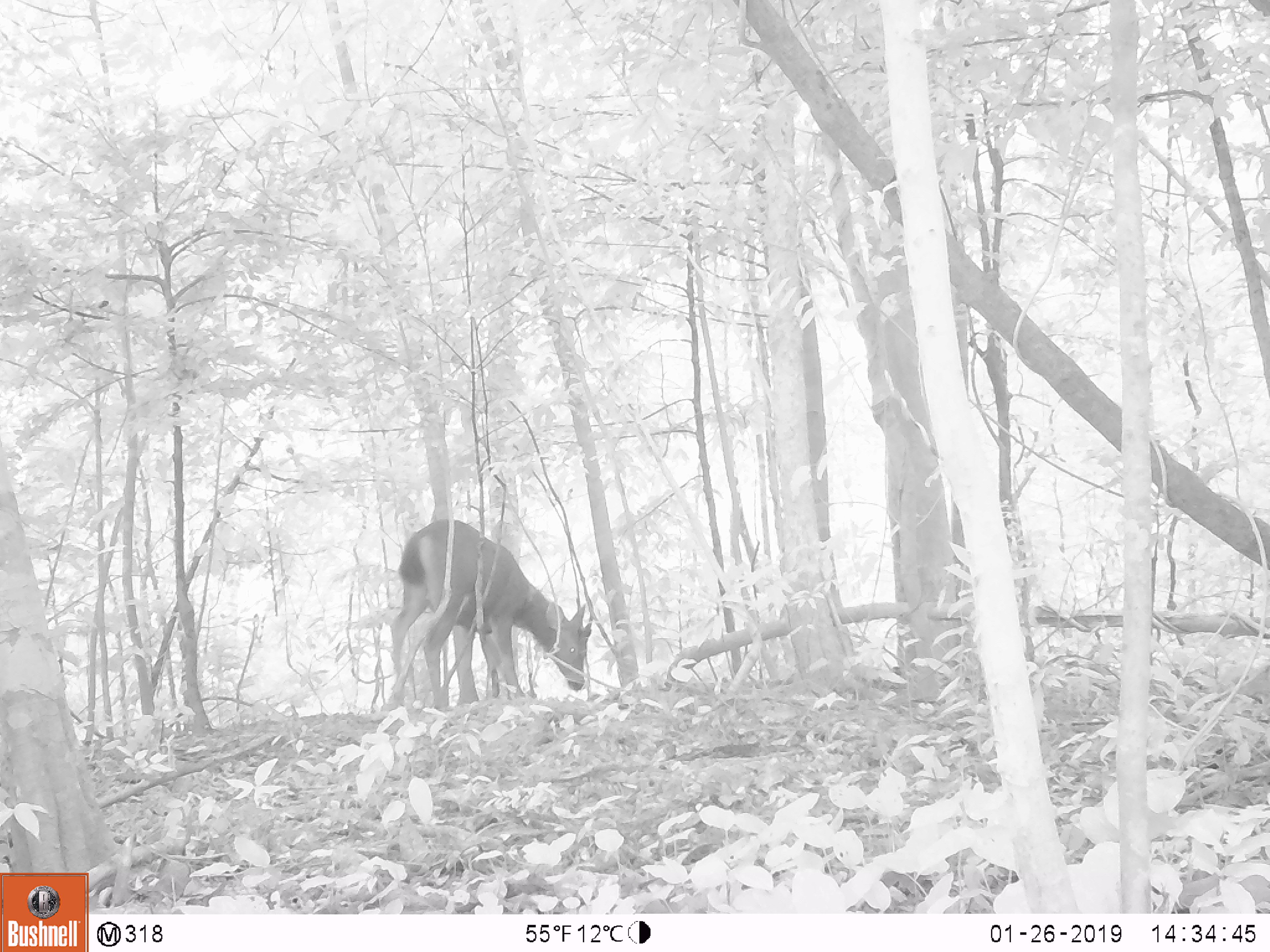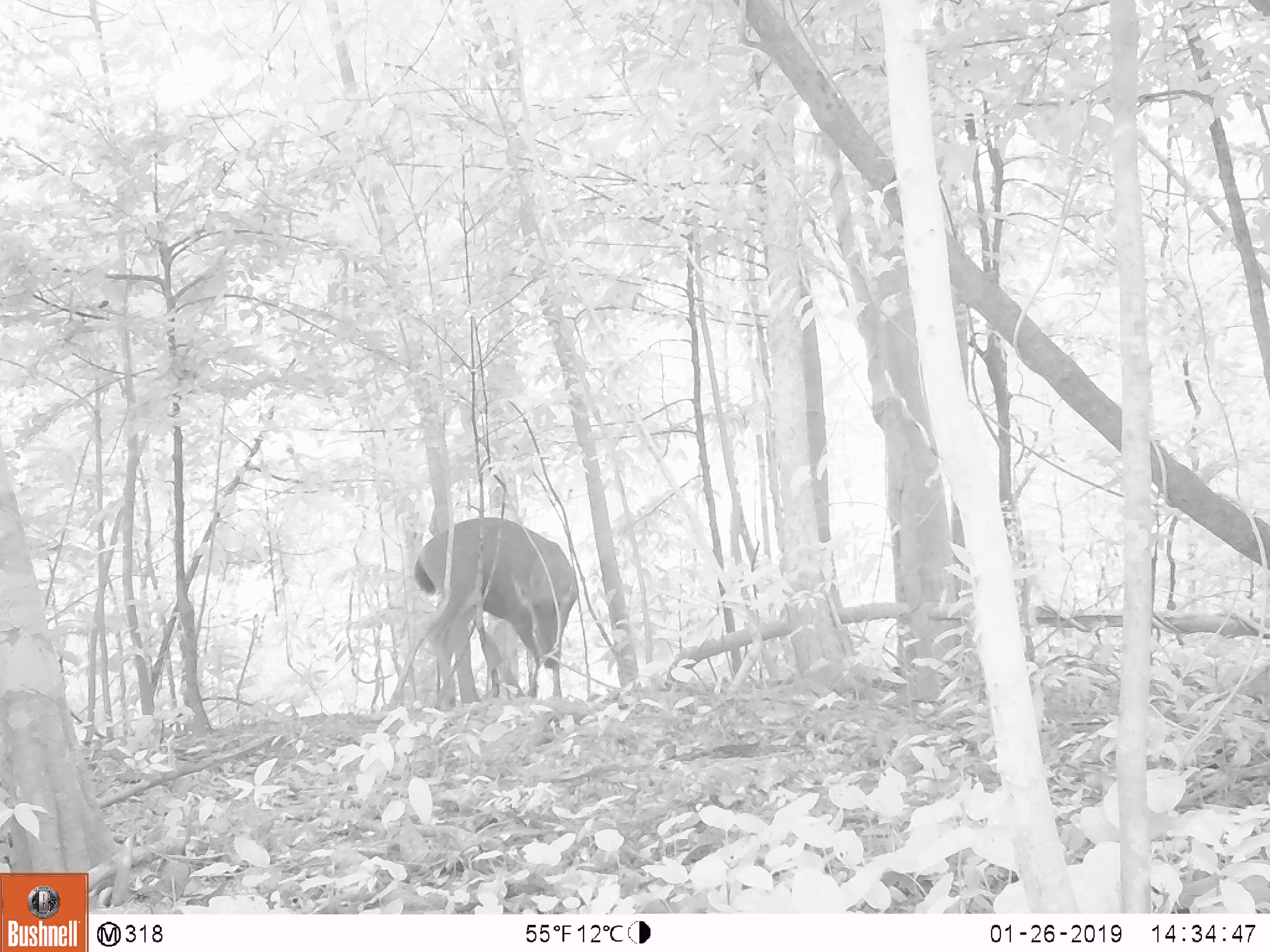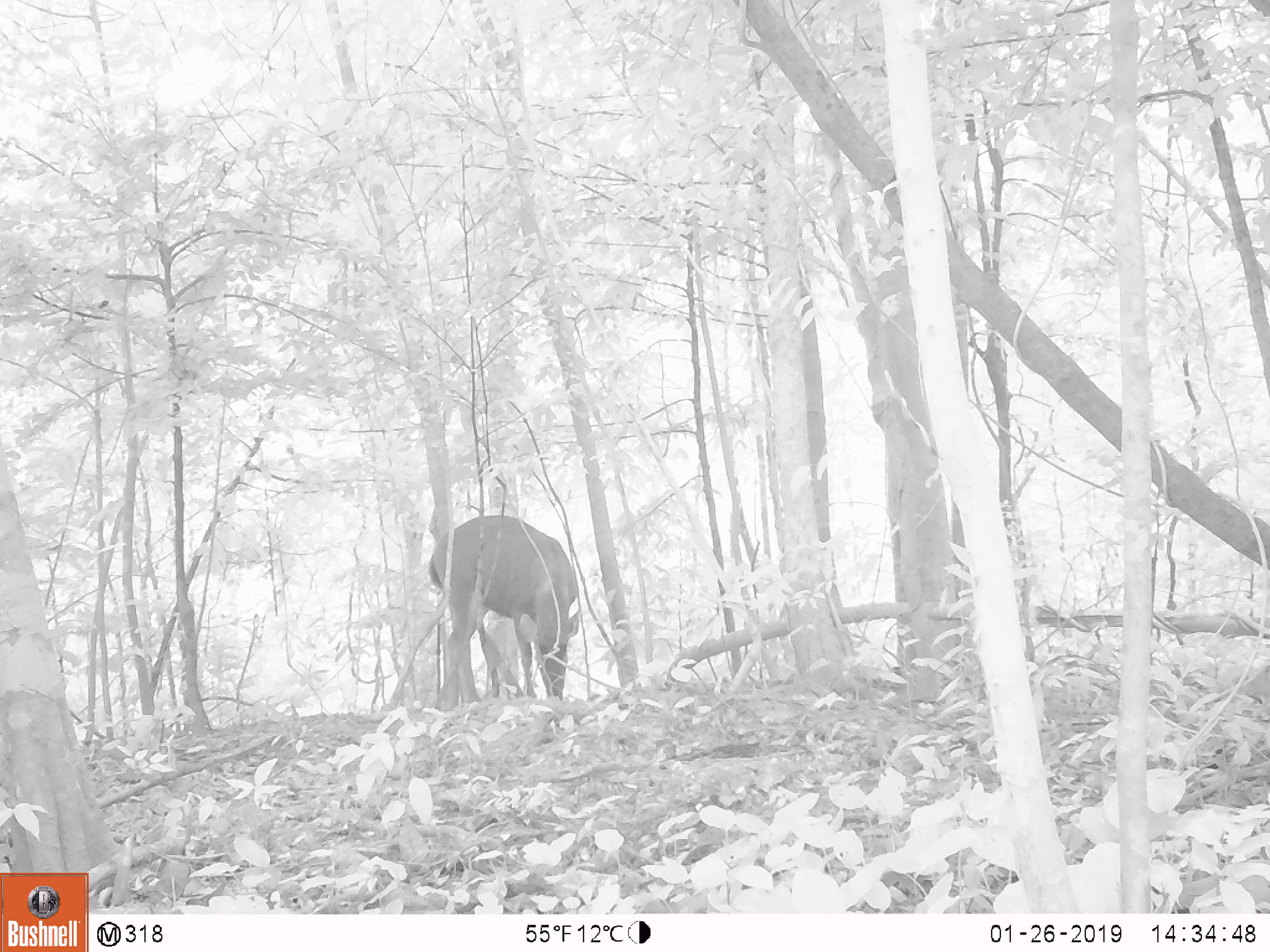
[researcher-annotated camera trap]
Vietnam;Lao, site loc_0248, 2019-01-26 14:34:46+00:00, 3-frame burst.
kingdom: Animalia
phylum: Chordata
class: Mammalia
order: Artiodactyla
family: Cervidae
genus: Rusa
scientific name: Rusa unicolor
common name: sambar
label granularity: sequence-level